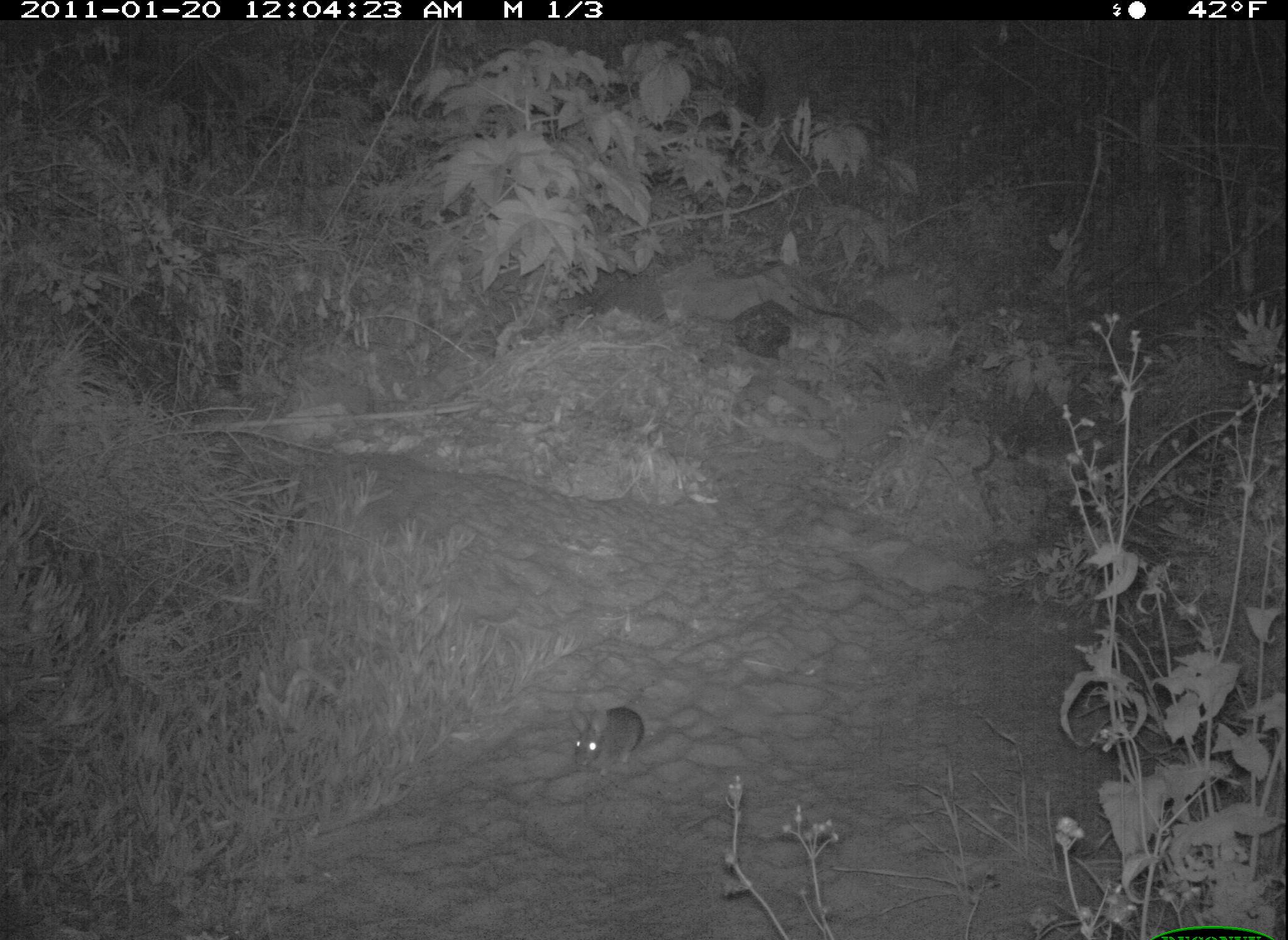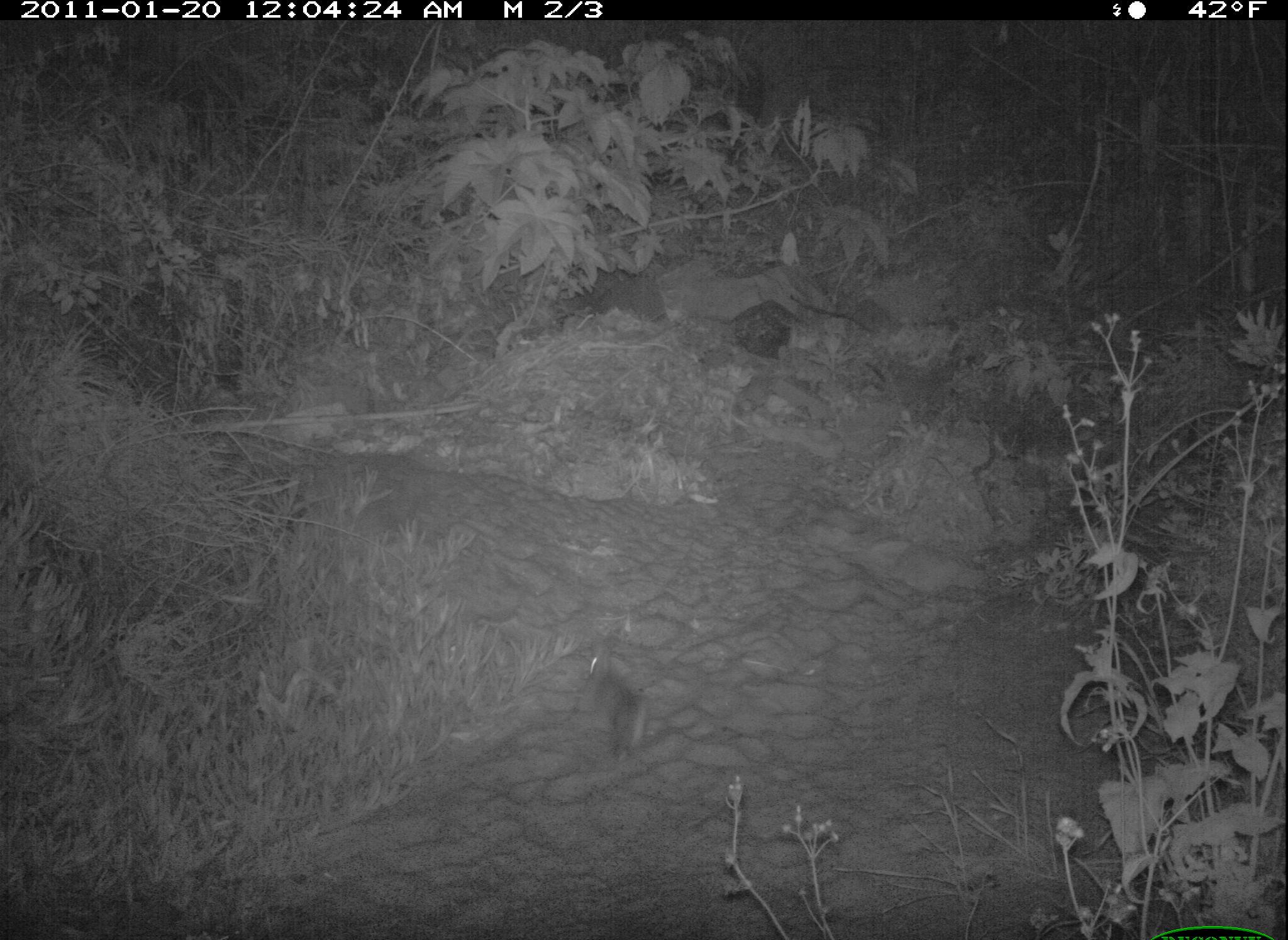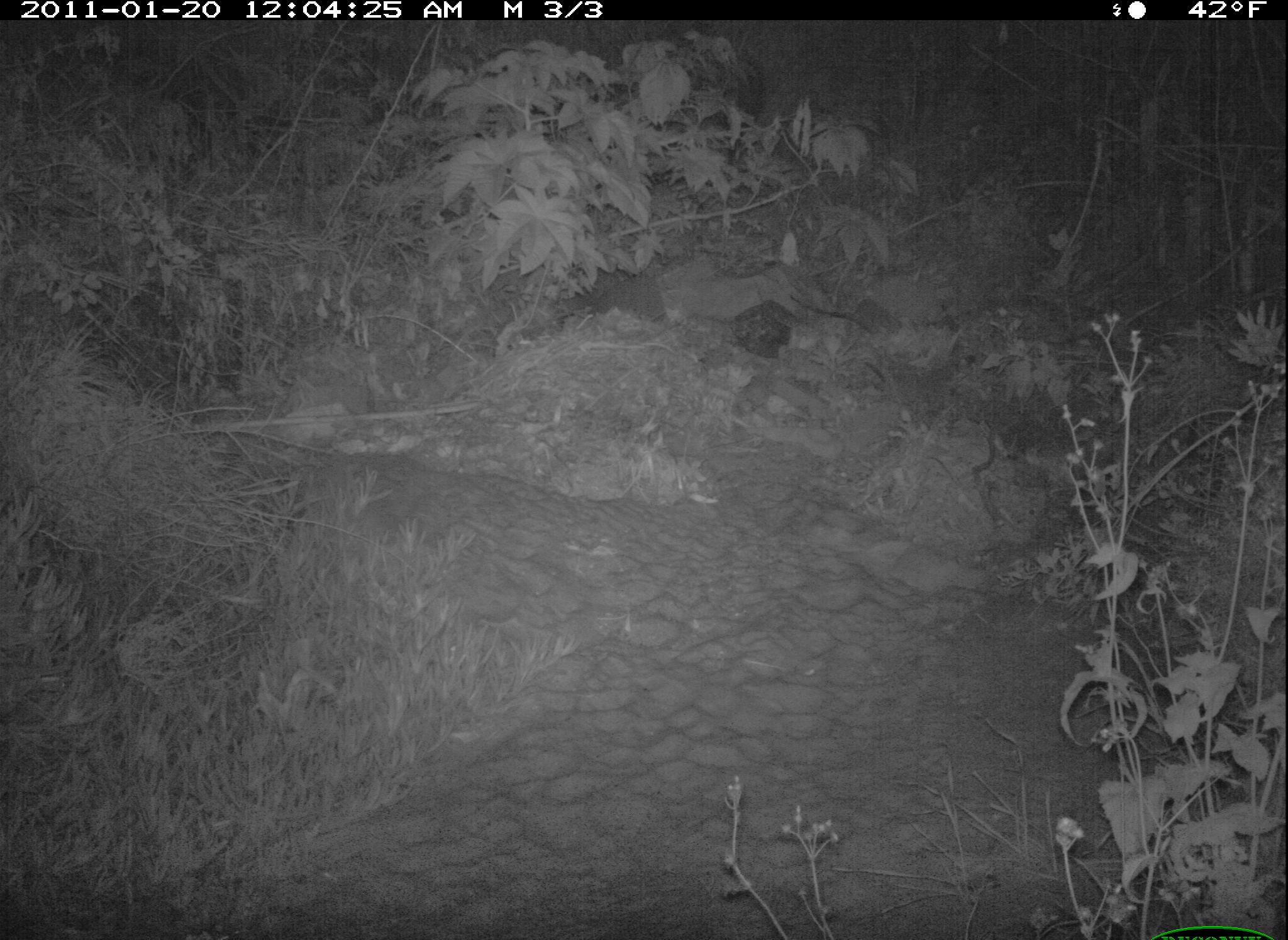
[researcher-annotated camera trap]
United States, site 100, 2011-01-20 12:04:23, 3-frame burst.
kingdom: Animalia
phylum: Chordata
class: Mammalia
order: Lagomorpha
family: Leporidae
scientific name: Leporidae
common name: rabbits and hares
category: rabbit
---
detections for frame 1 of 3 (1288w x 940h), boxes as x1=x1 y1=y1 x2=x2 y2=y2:
rabbit: x1=559 y1=696 x2=655 y2=784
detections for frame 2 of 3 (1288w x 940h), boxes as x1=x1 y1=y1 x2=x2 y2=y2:
rabbit: x1=570 y1=628 x2=662 y2=778